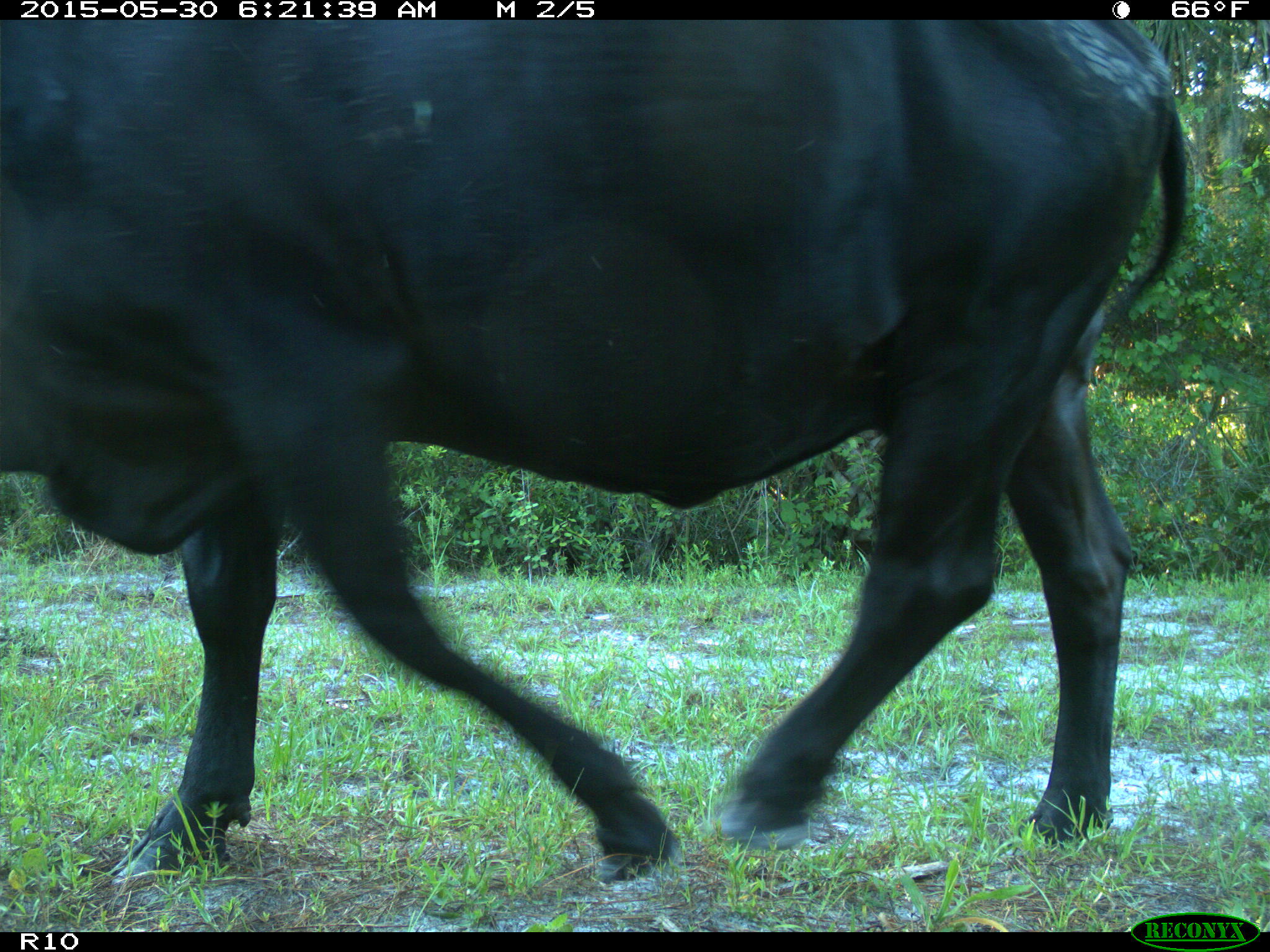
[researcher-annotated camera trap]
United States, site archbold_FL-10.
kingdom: Animalia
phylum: Chordata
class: Mammalia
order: Artiodactyla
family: Bovidae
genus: Bos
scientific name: Bos taurus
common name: domestic cow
Bos taurus (domestic cow).